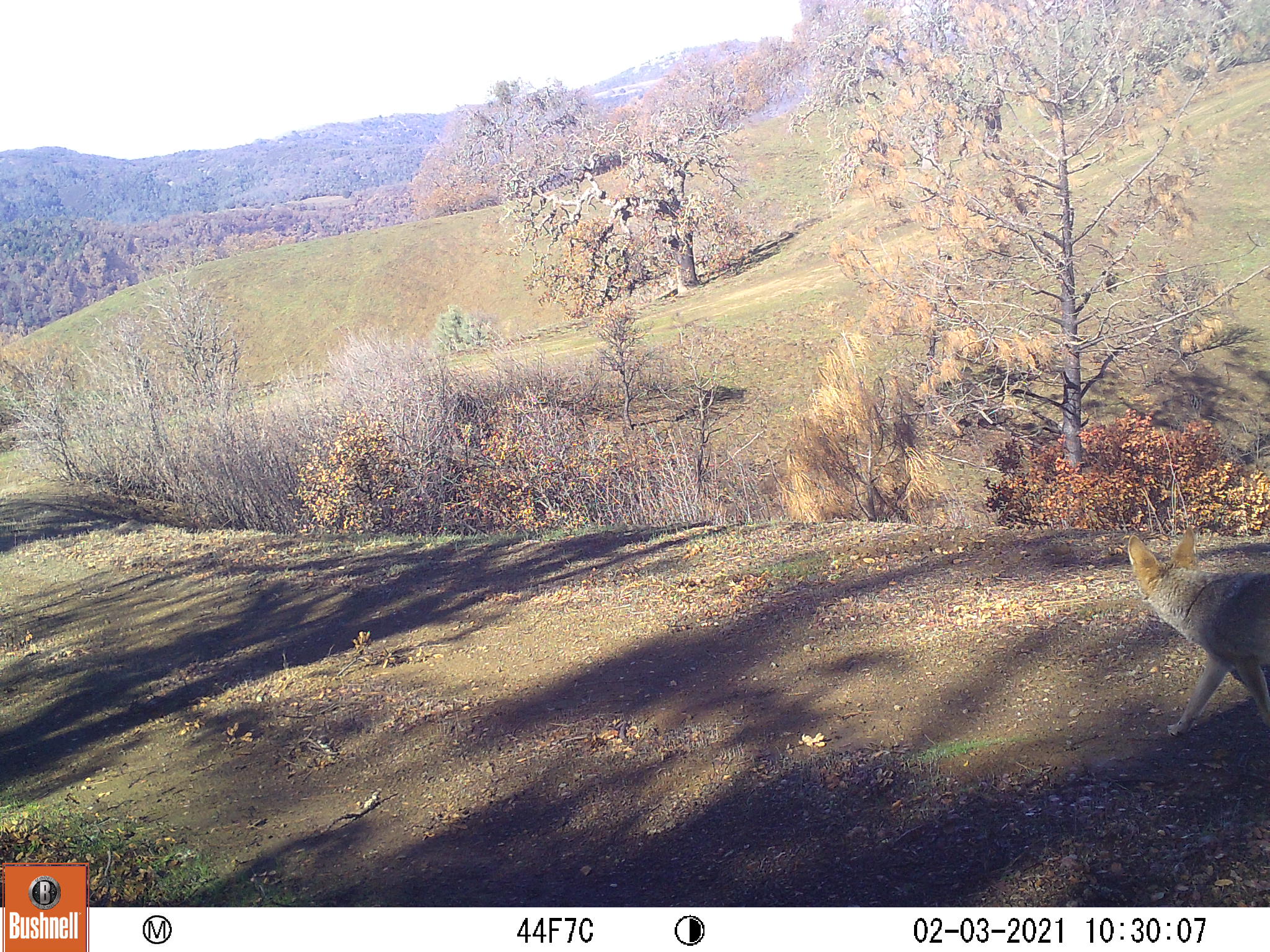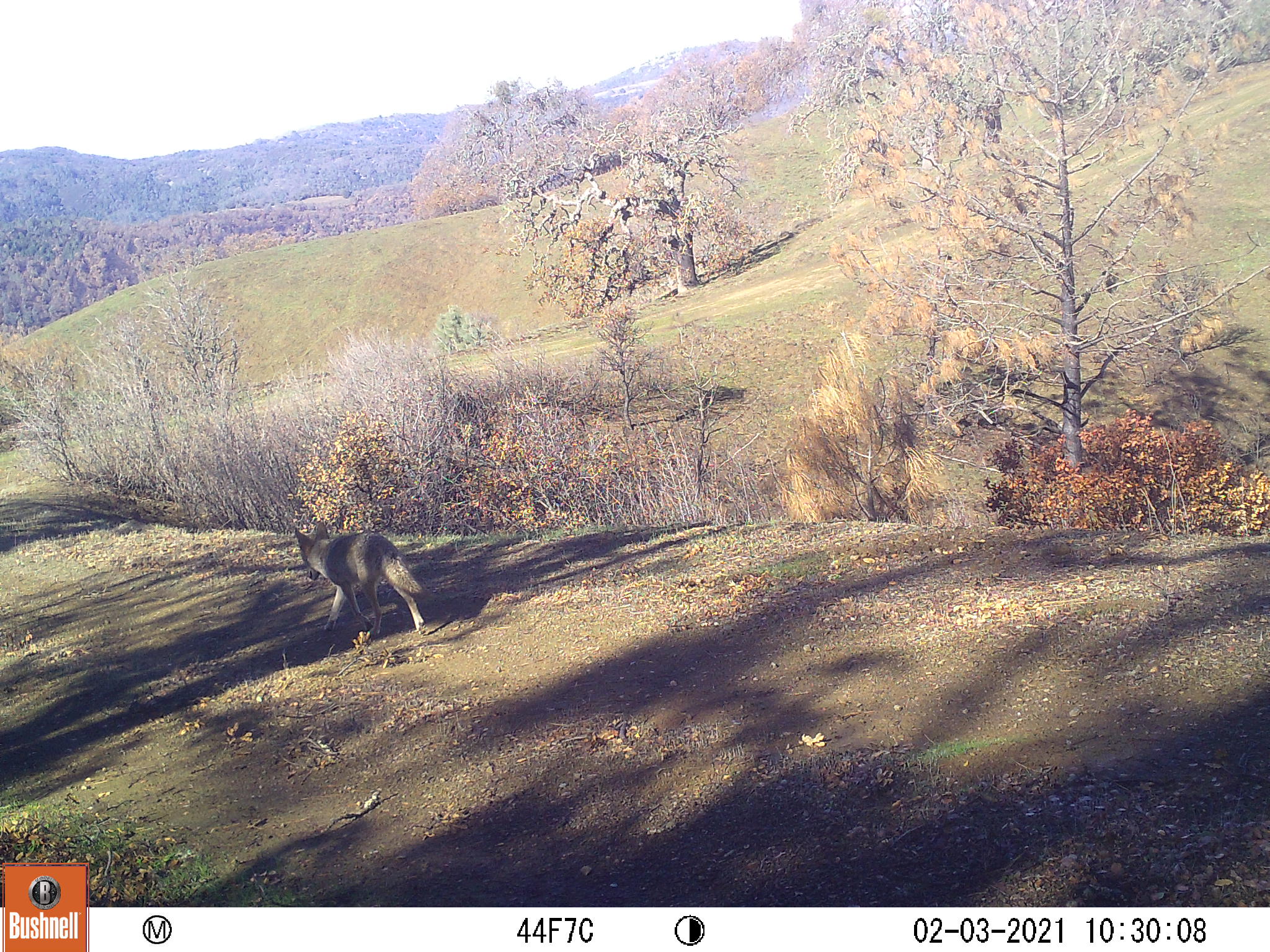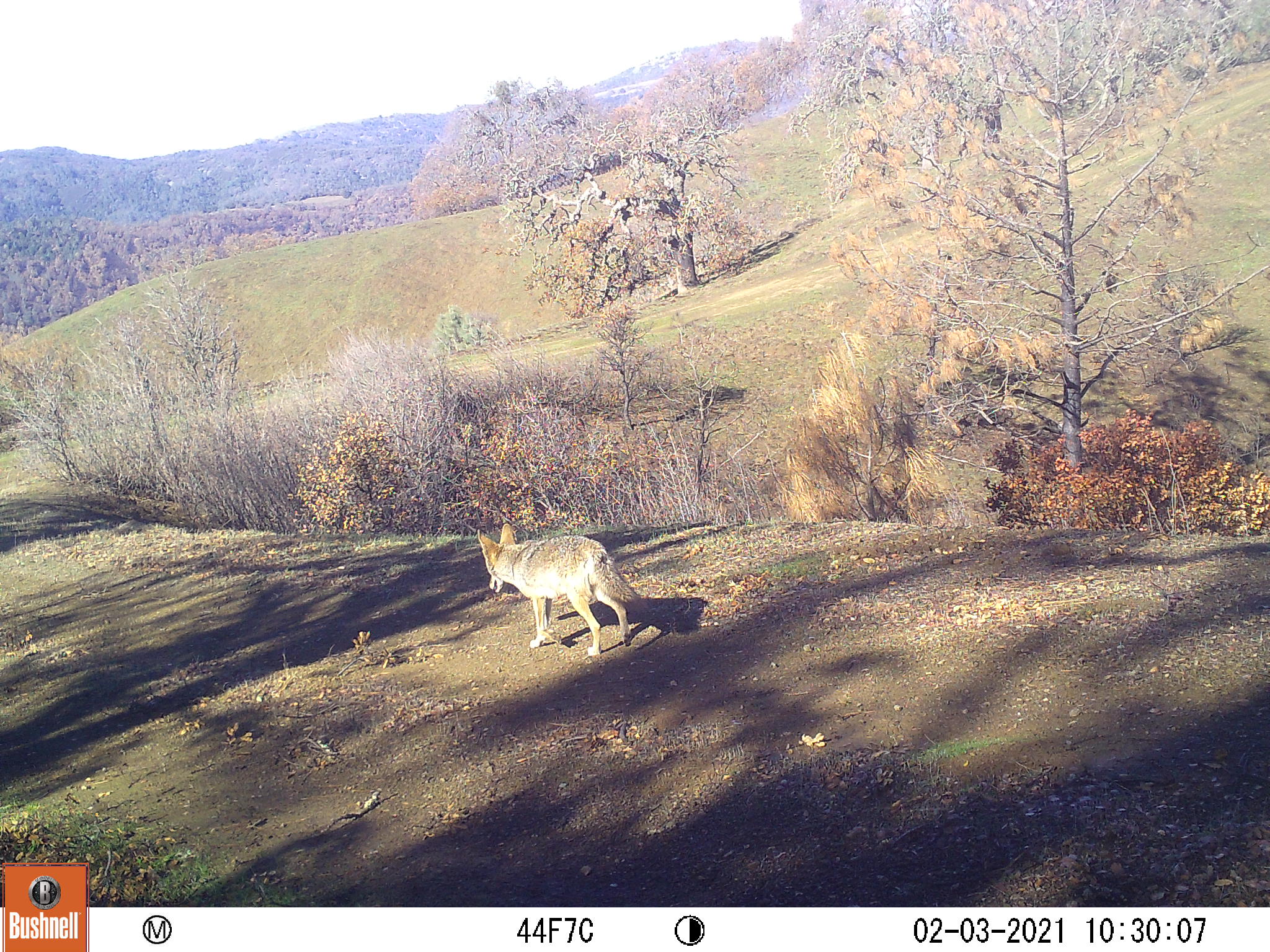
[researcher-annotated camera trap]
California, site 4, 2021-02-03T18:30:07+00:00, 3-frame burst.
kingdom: Animalia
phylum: Chordata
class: Mammalia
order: Carnivora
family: Canidae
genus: Canis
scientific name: Canis latrans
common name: coyote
Coyote (Canis latrans).